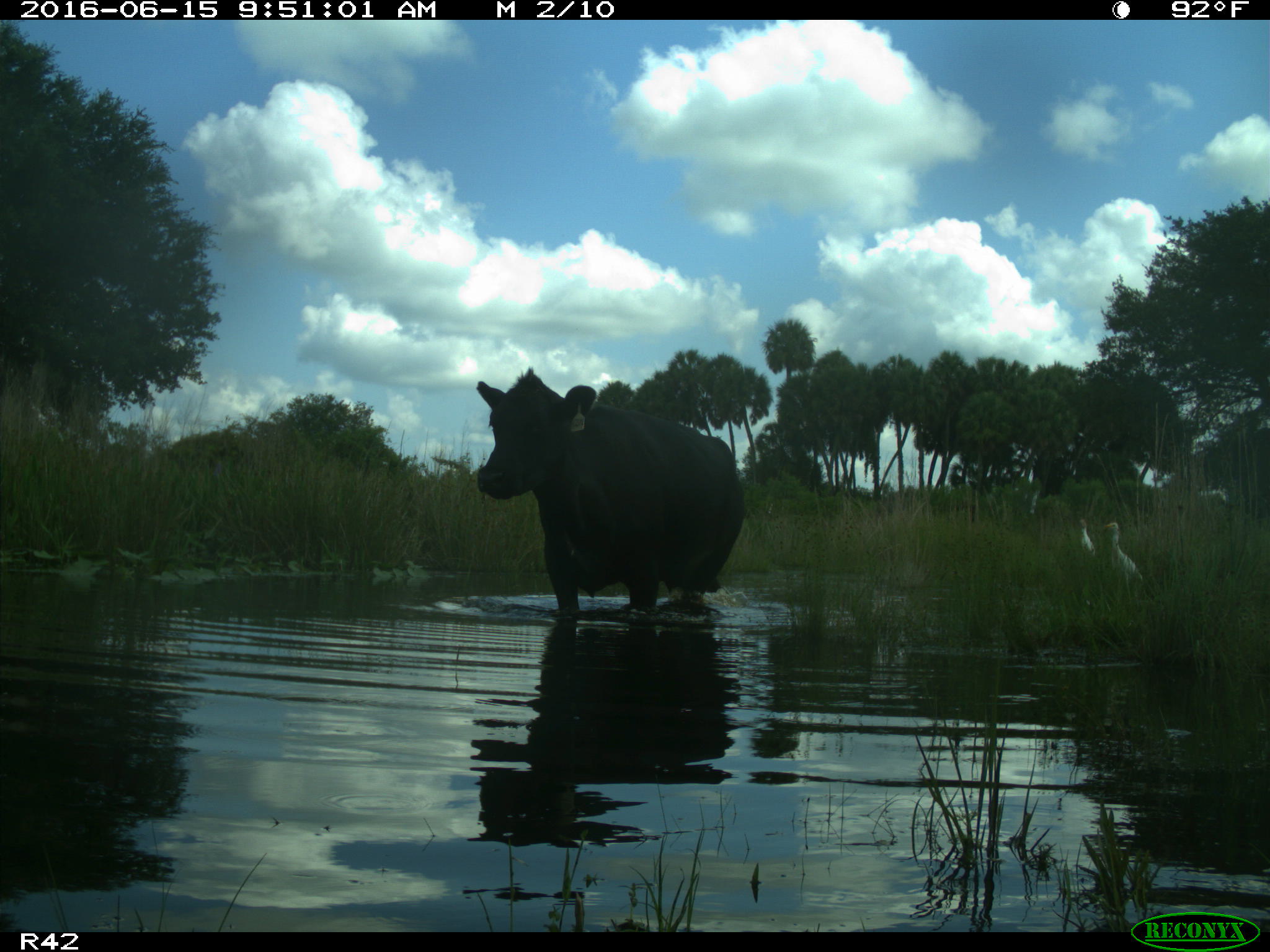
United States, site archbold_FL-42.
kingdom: Animalia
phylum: Chordata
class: Mammalia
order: Artiodactyla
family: Bovidae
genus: Bos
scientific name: Bos taurus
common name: domestic cow